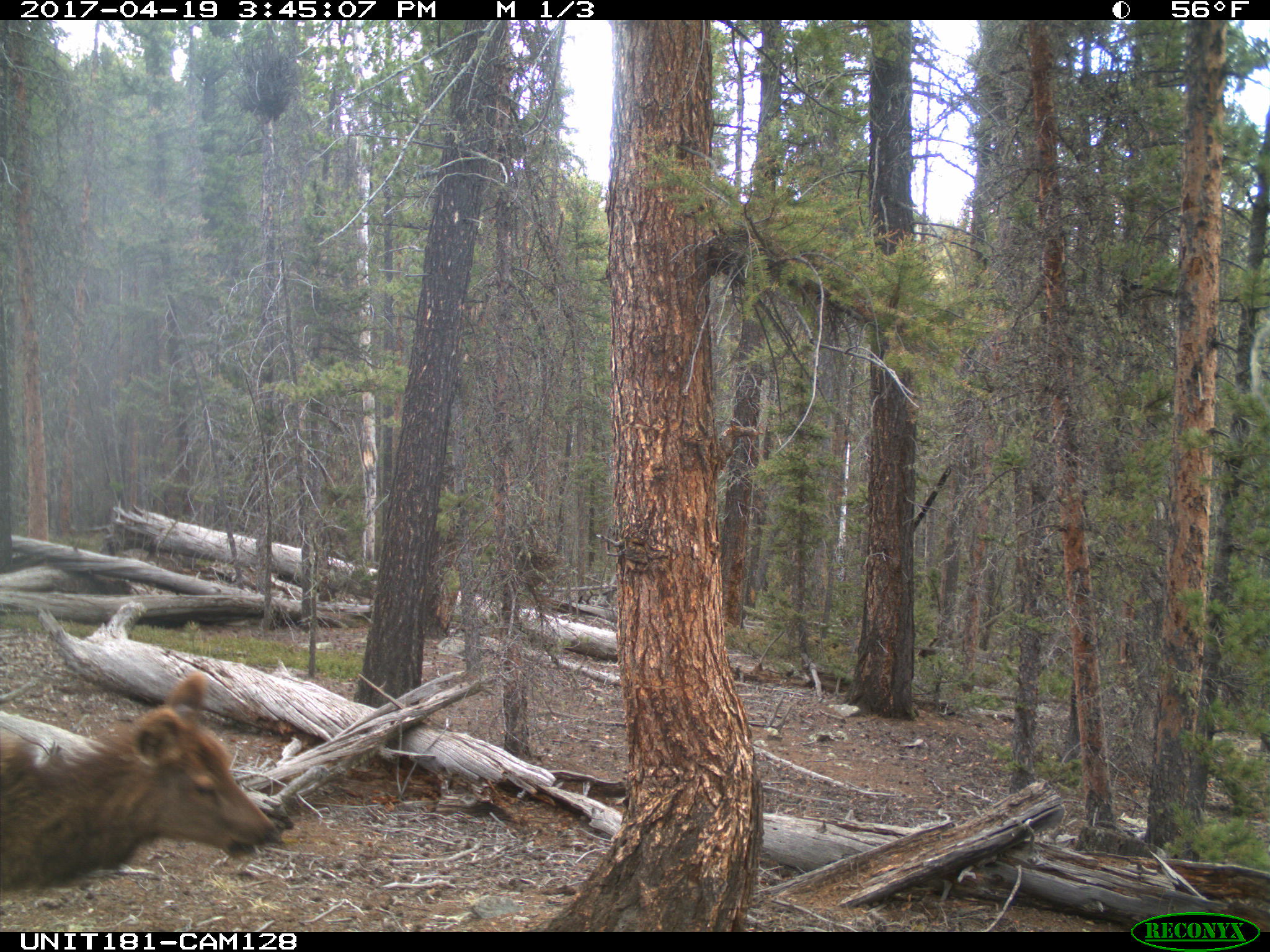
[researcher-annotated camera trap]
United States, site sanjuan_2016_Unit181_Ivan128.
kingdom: Animalia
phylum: Chordata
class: Mammalia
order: Artiodactyla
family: Cervidae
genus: Cervus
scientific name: Cervus elaphus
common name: red deer